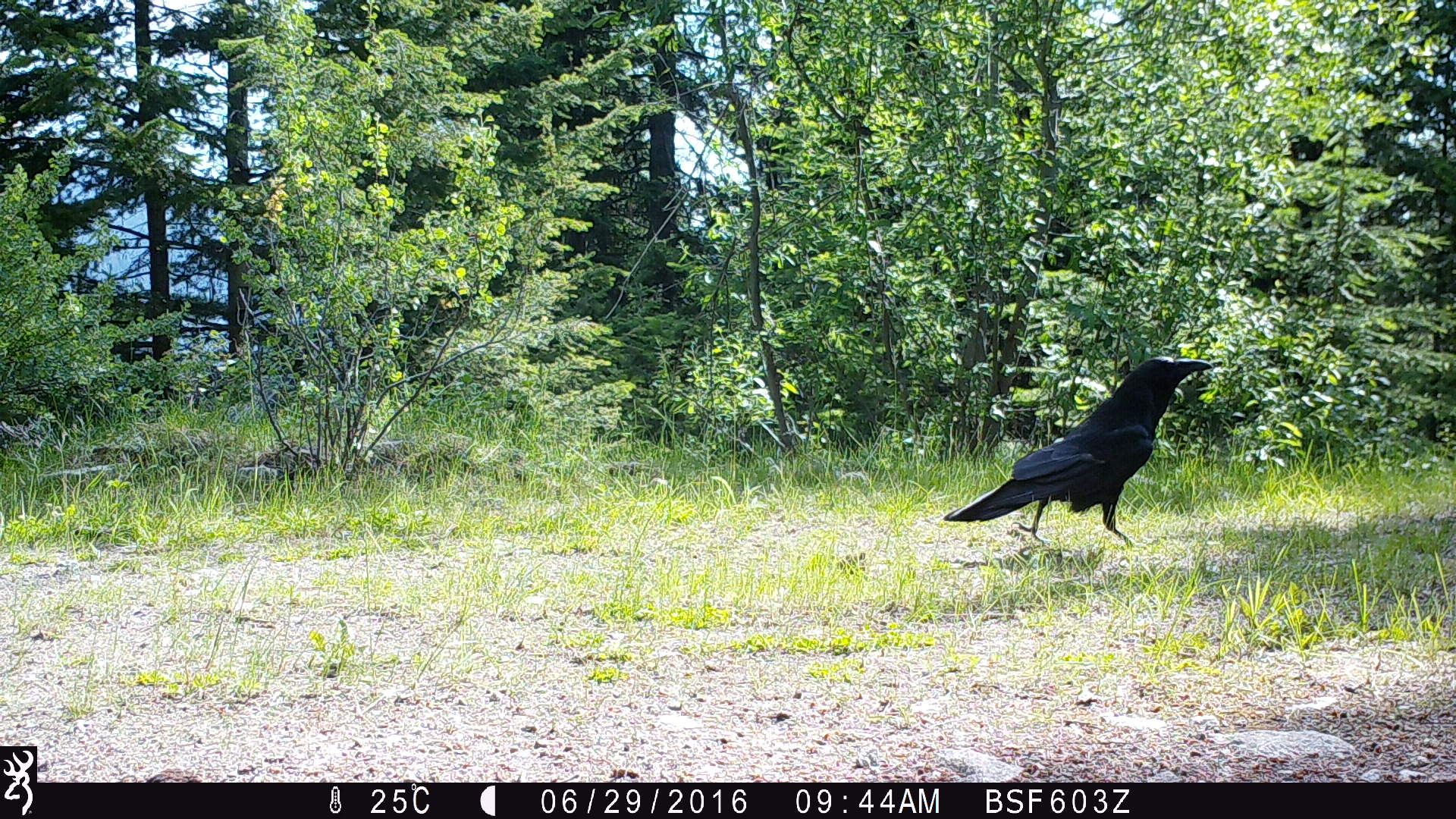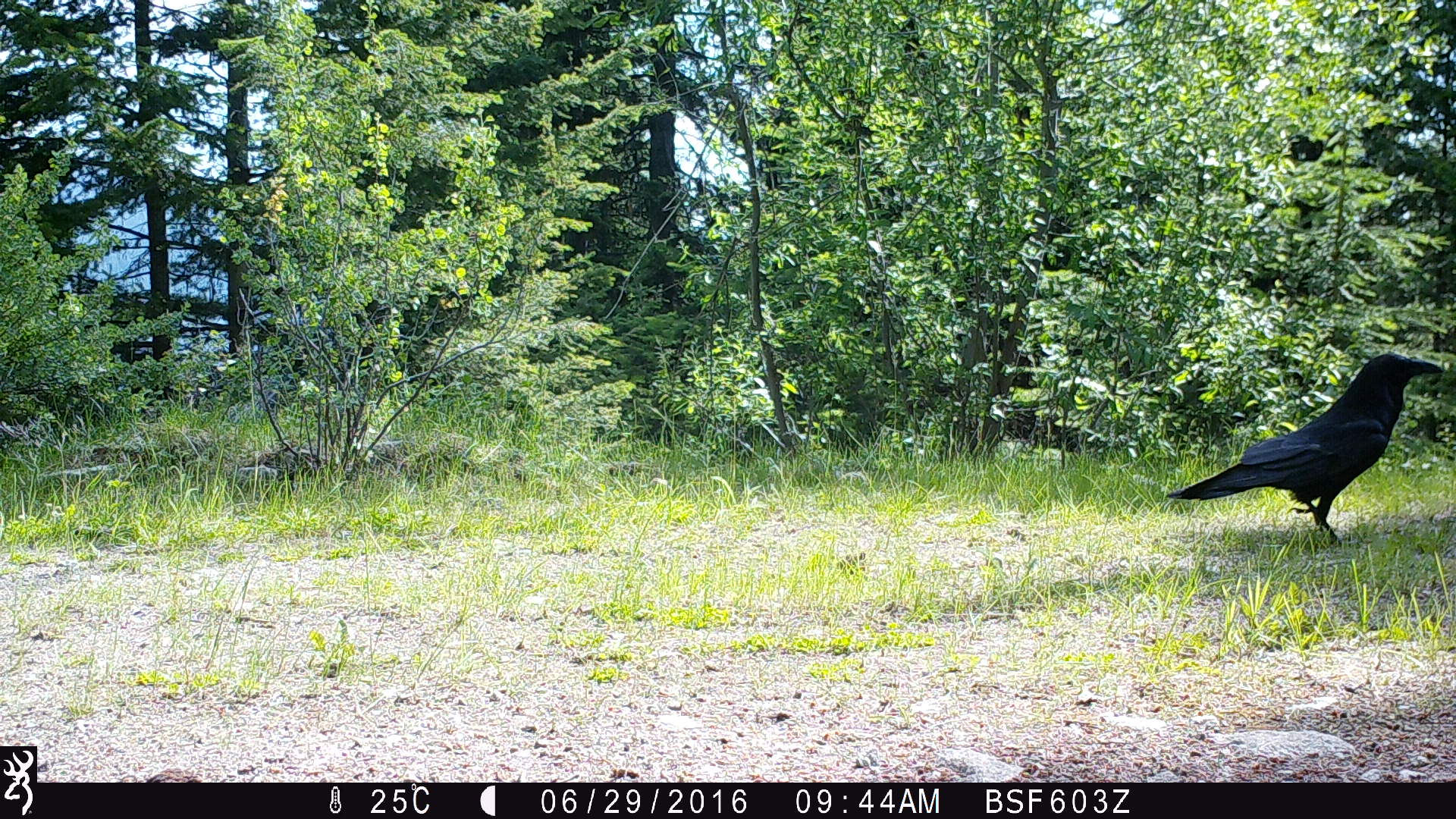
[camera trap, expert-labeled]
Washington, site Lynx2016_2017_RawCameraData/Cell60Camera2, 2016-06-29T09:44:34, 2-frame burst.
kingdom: Animalia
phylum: Chordata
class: Aves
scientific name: Aves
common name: birds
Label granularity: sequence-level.